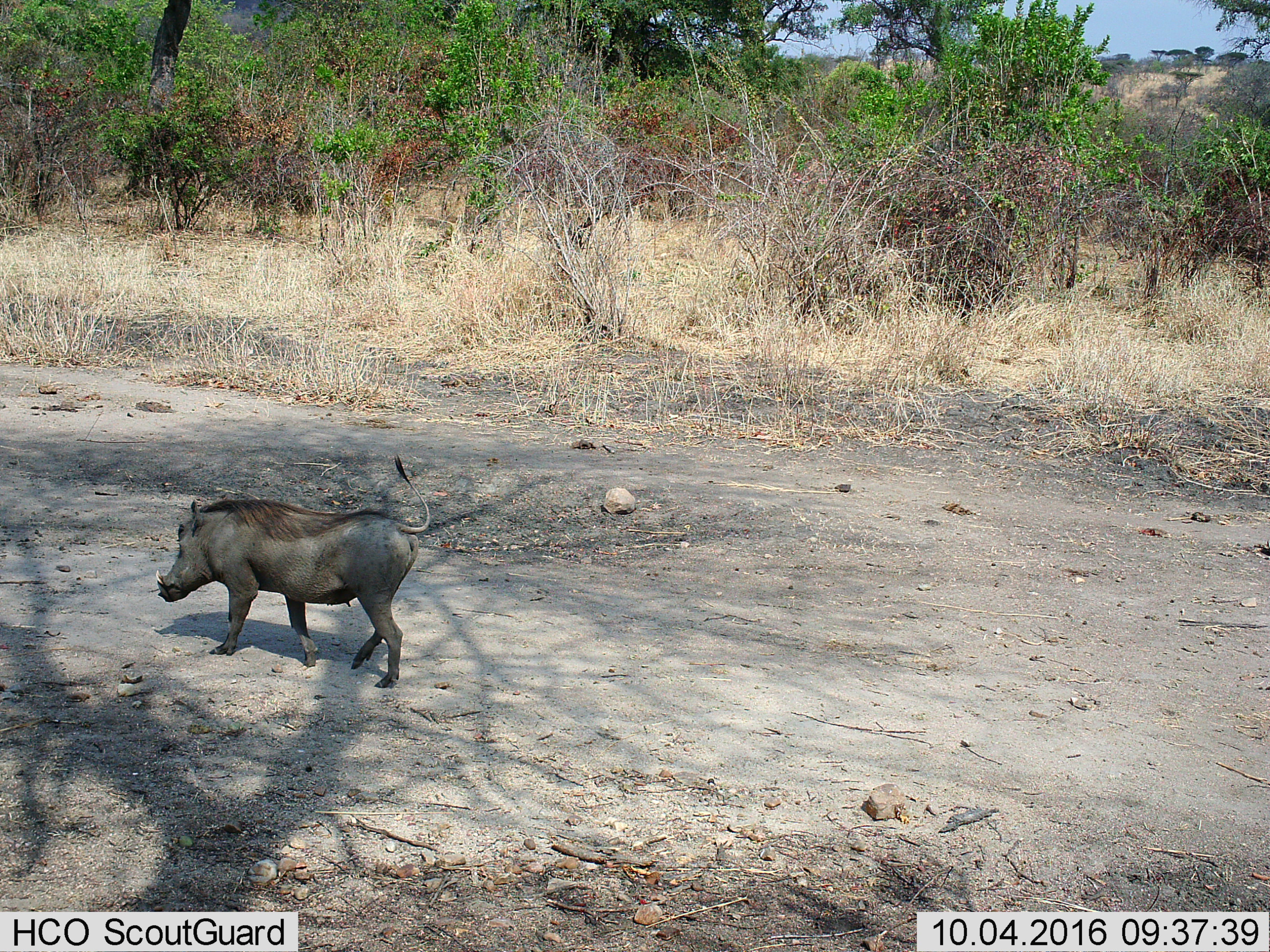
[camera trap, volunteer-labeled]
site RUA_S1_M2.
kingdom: Animalia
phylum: Chordata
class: Mammalia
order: Artiodactyla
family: Suidae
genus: Phacochoerus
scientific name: Phacochoerus africanus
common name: warthog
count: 1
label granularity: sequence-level